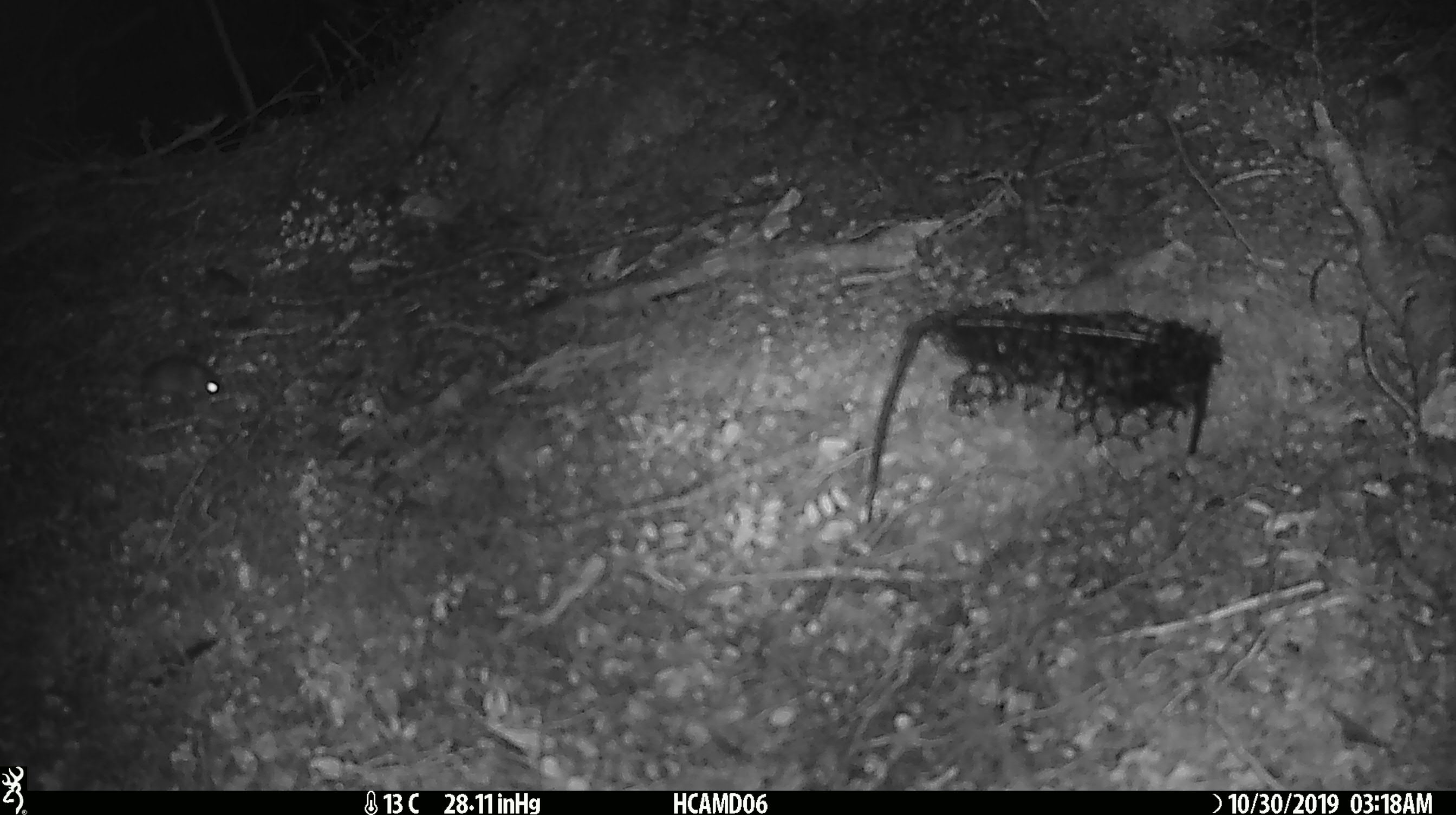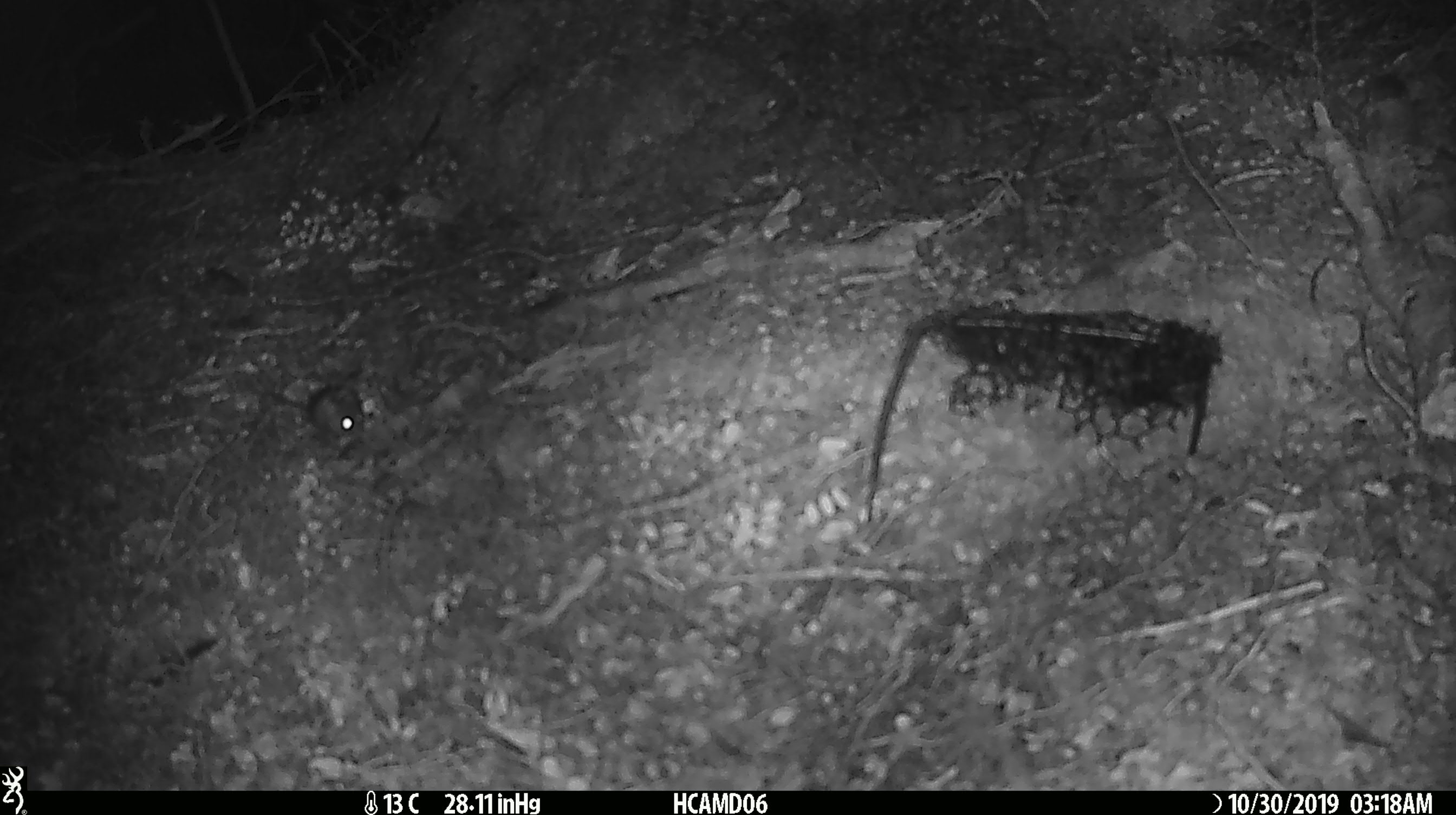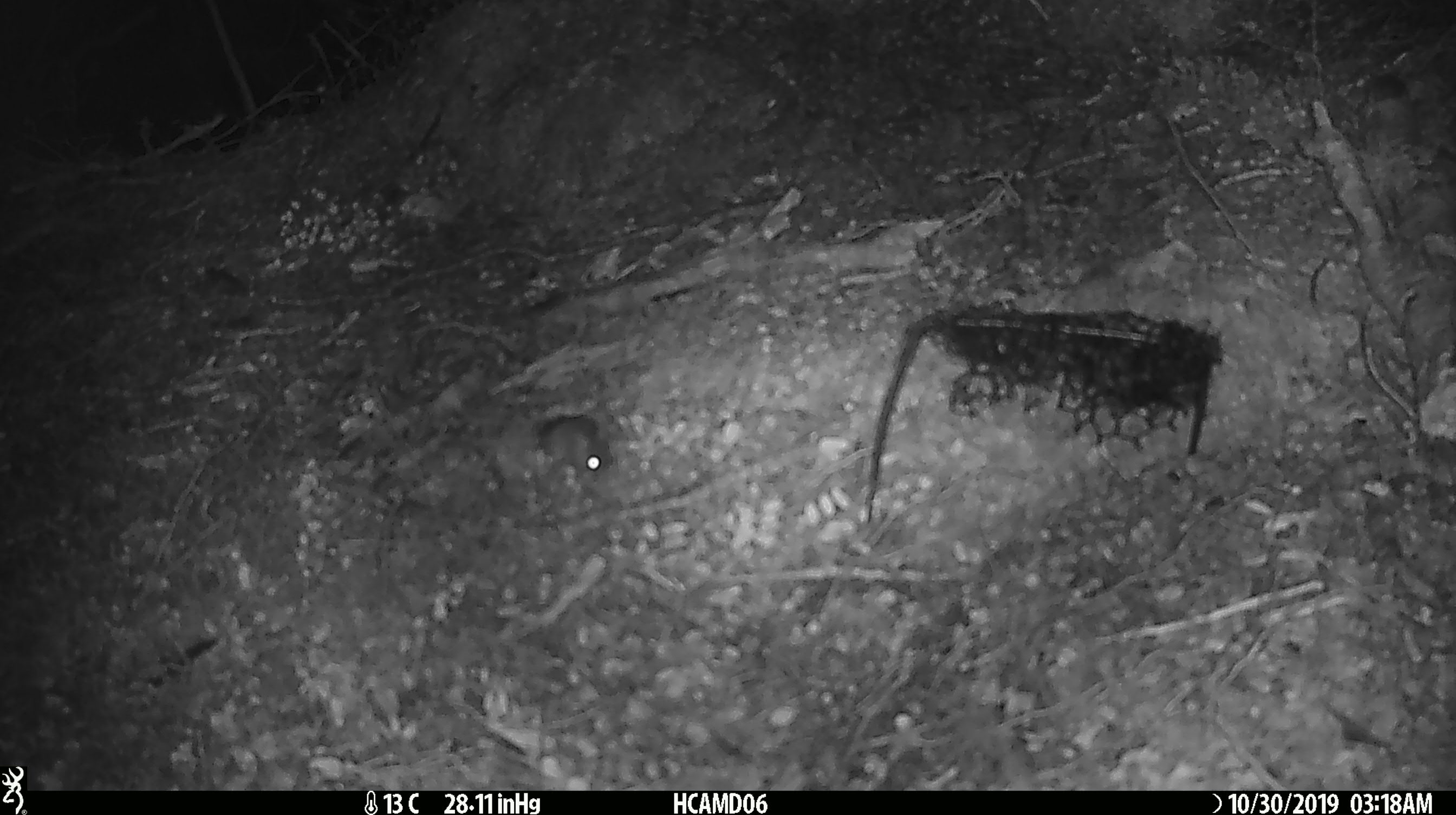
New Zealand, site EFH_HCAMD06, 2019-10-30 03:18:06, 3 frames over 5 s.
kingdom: Animalia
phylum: Chordata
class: Mammalia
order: Rodentia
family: Muridae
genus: Mus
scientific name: Mus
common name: mouse